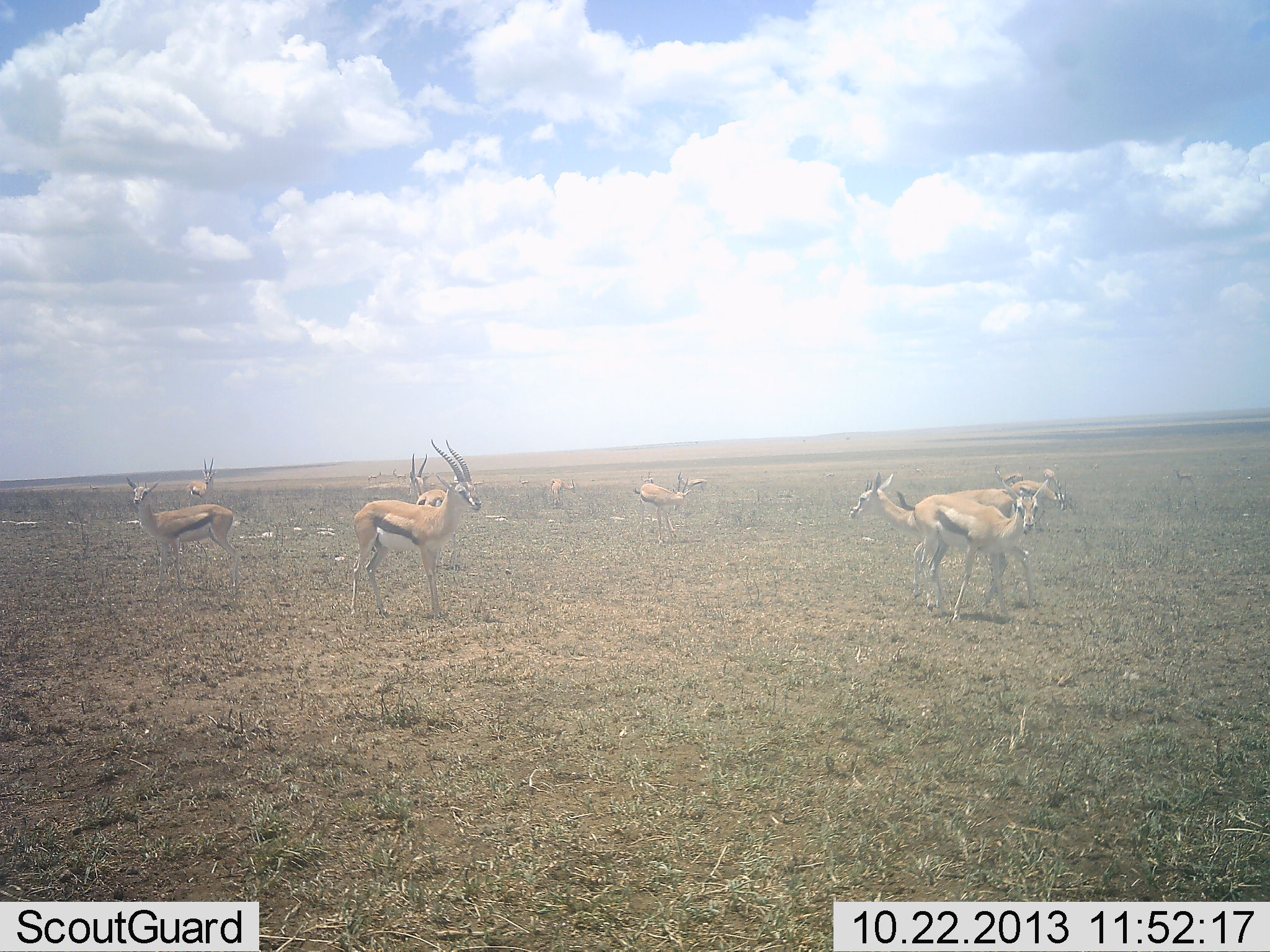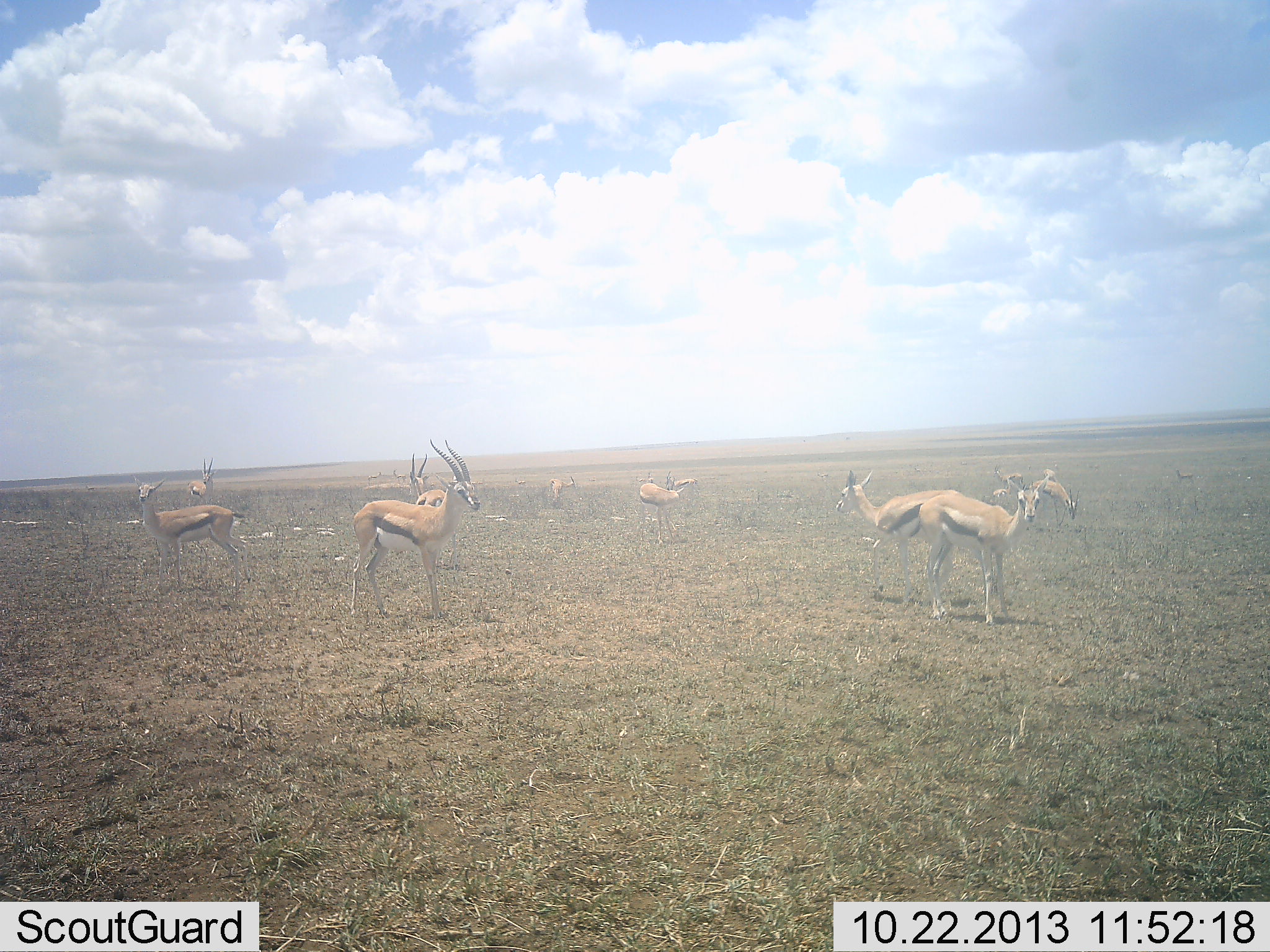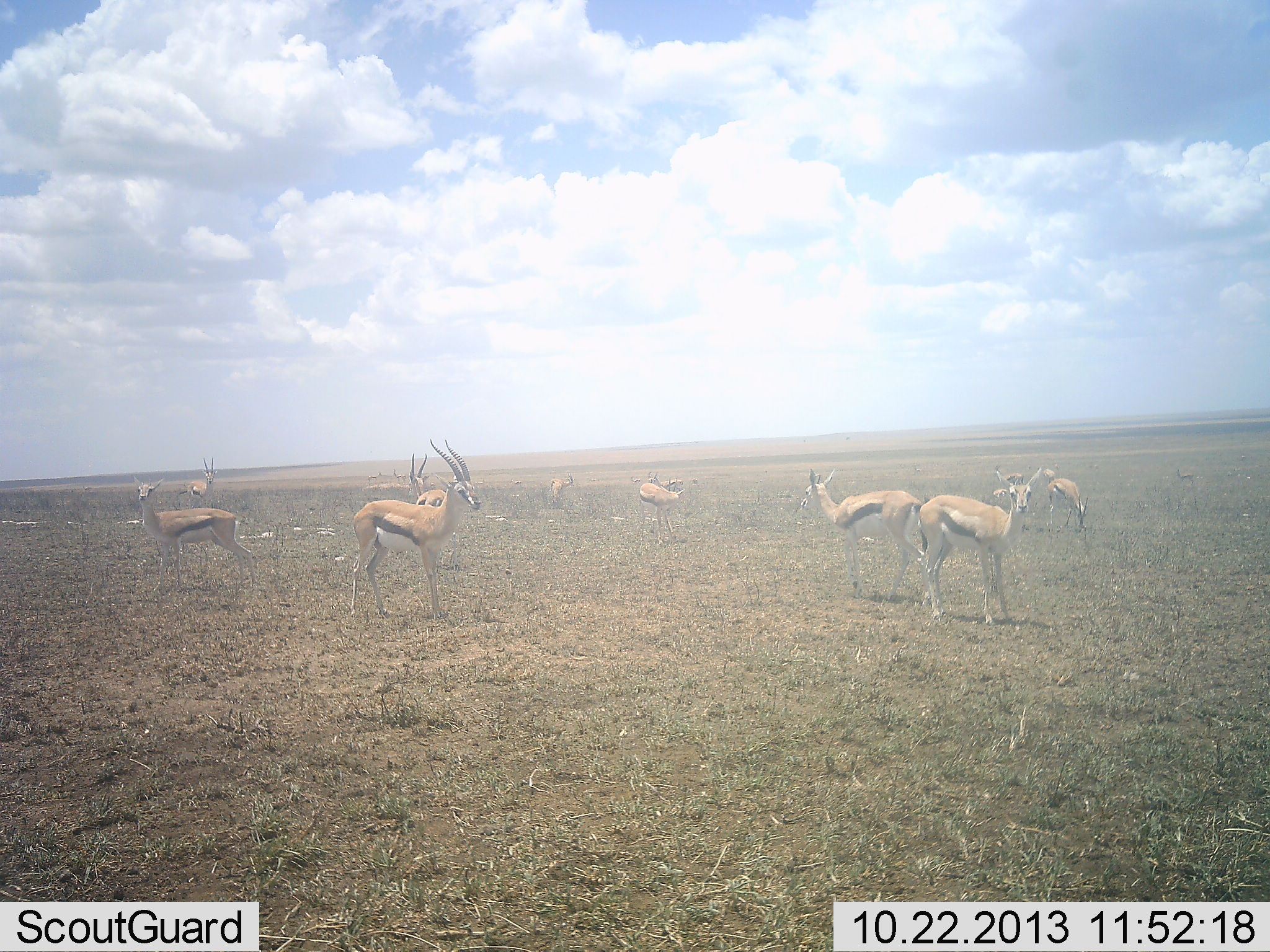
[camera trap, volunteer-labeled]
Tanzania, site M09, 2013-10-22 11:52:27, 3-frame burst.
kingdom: Animalia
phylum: Chordata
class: Mammalia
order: Artiodactyla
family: Bovidae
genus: Eudorcas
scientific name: Eudorcas thomsonii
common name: thomson's gazelle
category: gazellethomsons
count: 11-50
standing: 100%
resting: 0%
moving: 80%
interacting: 10%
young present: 0%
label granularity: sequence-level